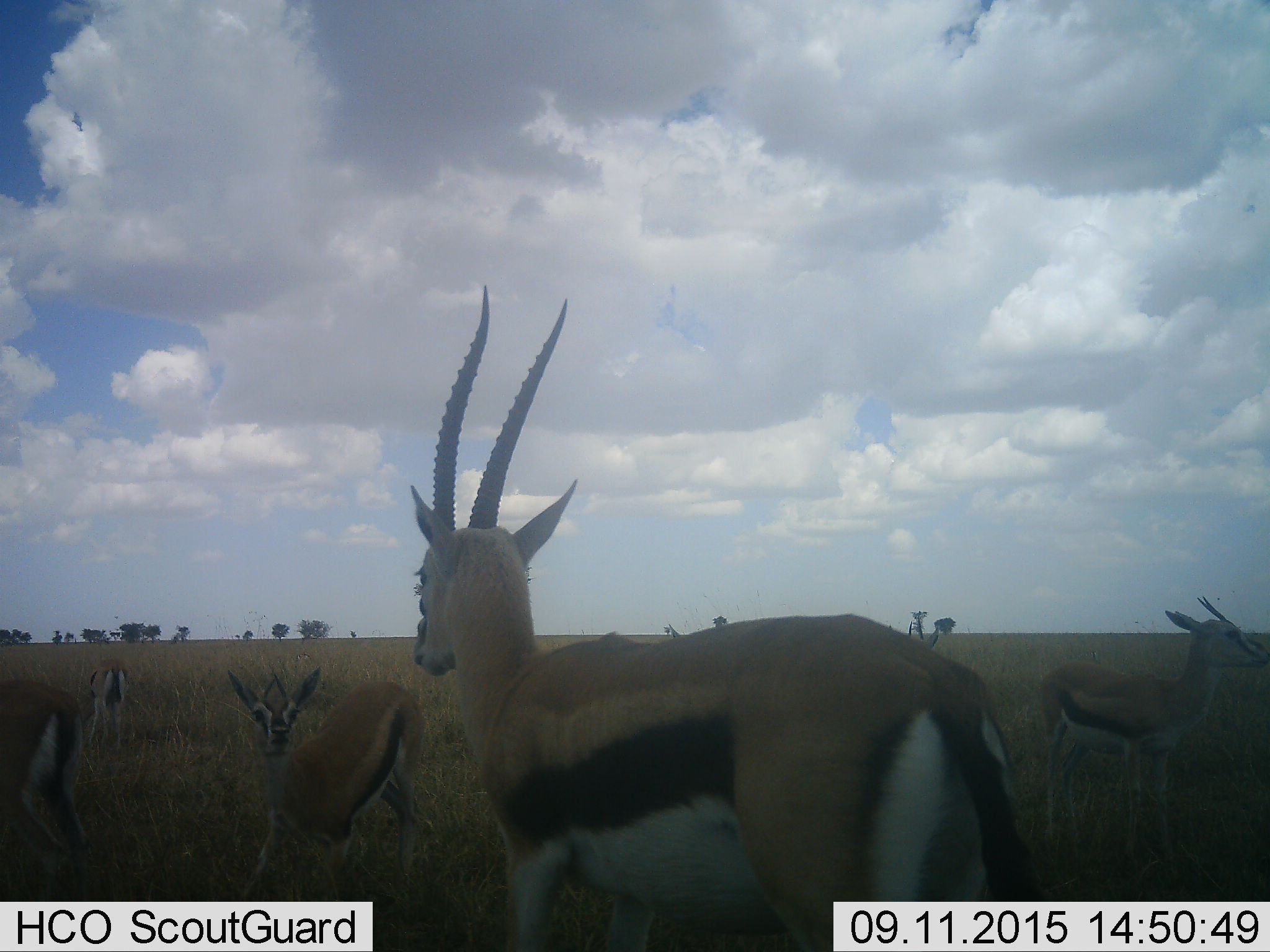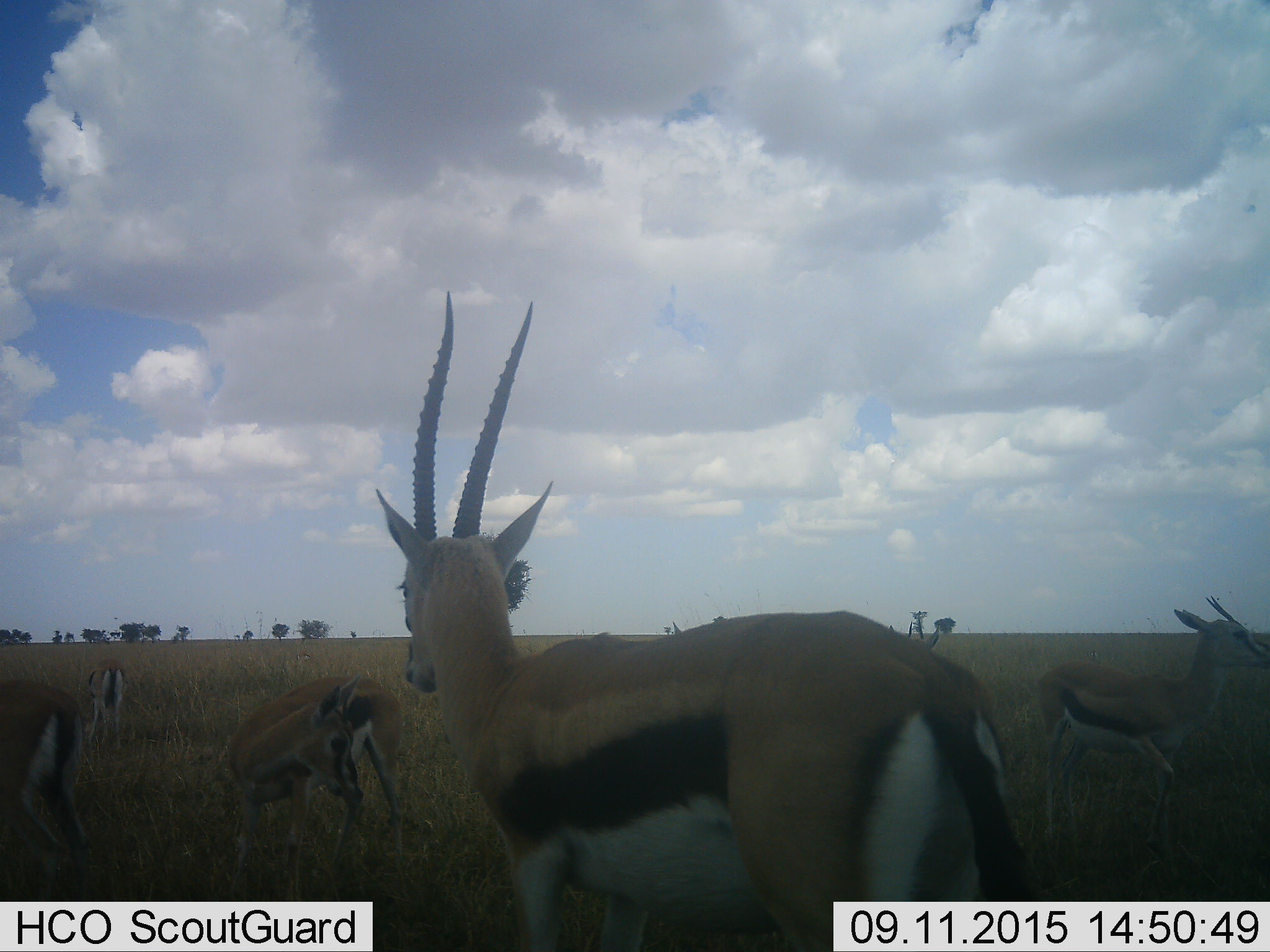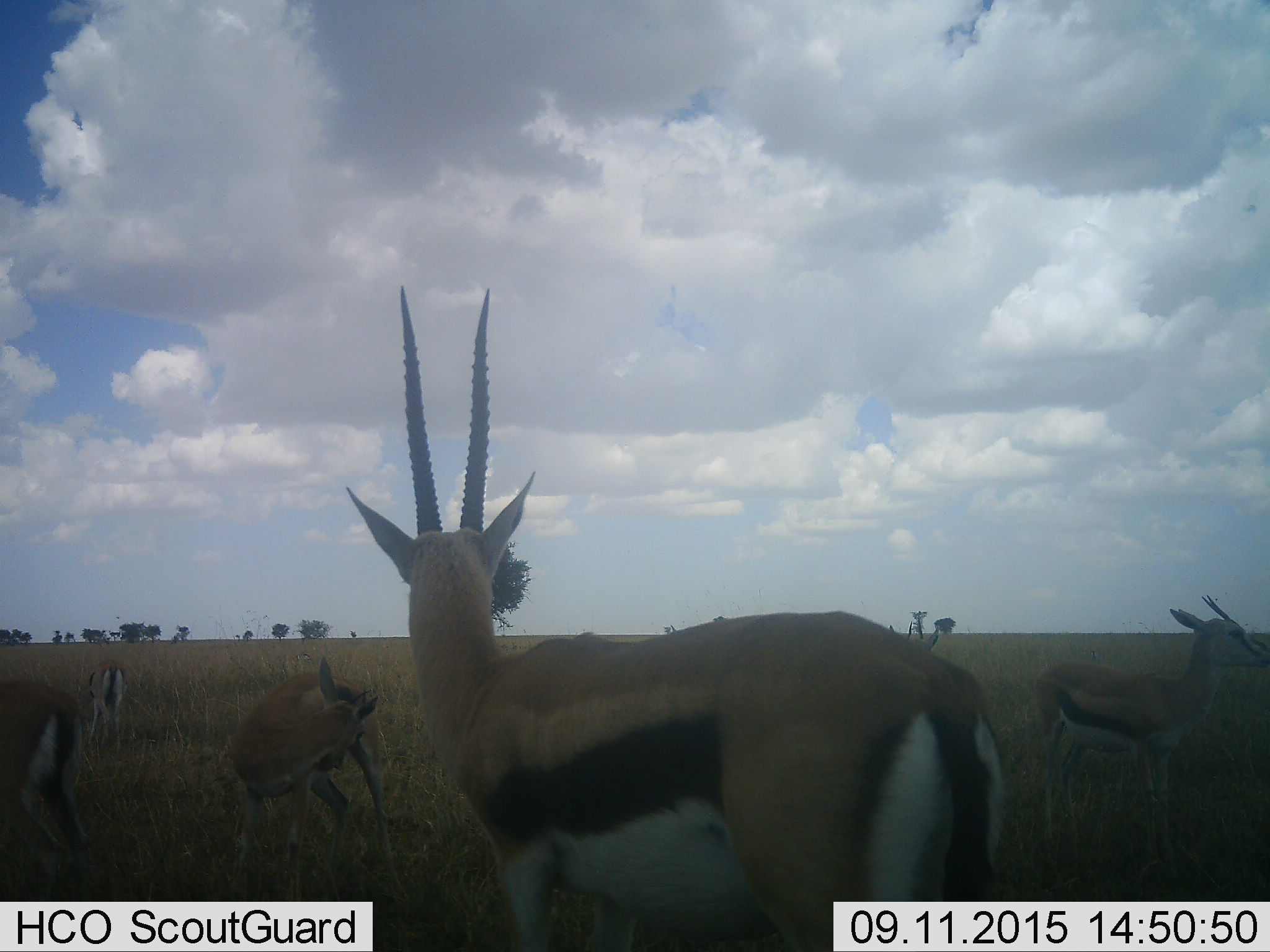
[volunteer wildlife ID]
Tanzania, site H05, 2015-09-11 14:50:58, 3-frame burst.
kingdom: Animalia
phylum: Chordata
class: Mammalia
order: Artiodactyla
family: Bovidae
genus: Eudorcas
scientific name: Eudorcas thomsonii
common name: thomson's gazelle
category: gazellethomsons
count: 5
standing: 100%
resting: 10%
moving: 40%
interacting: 10%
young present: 20%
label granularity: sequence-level